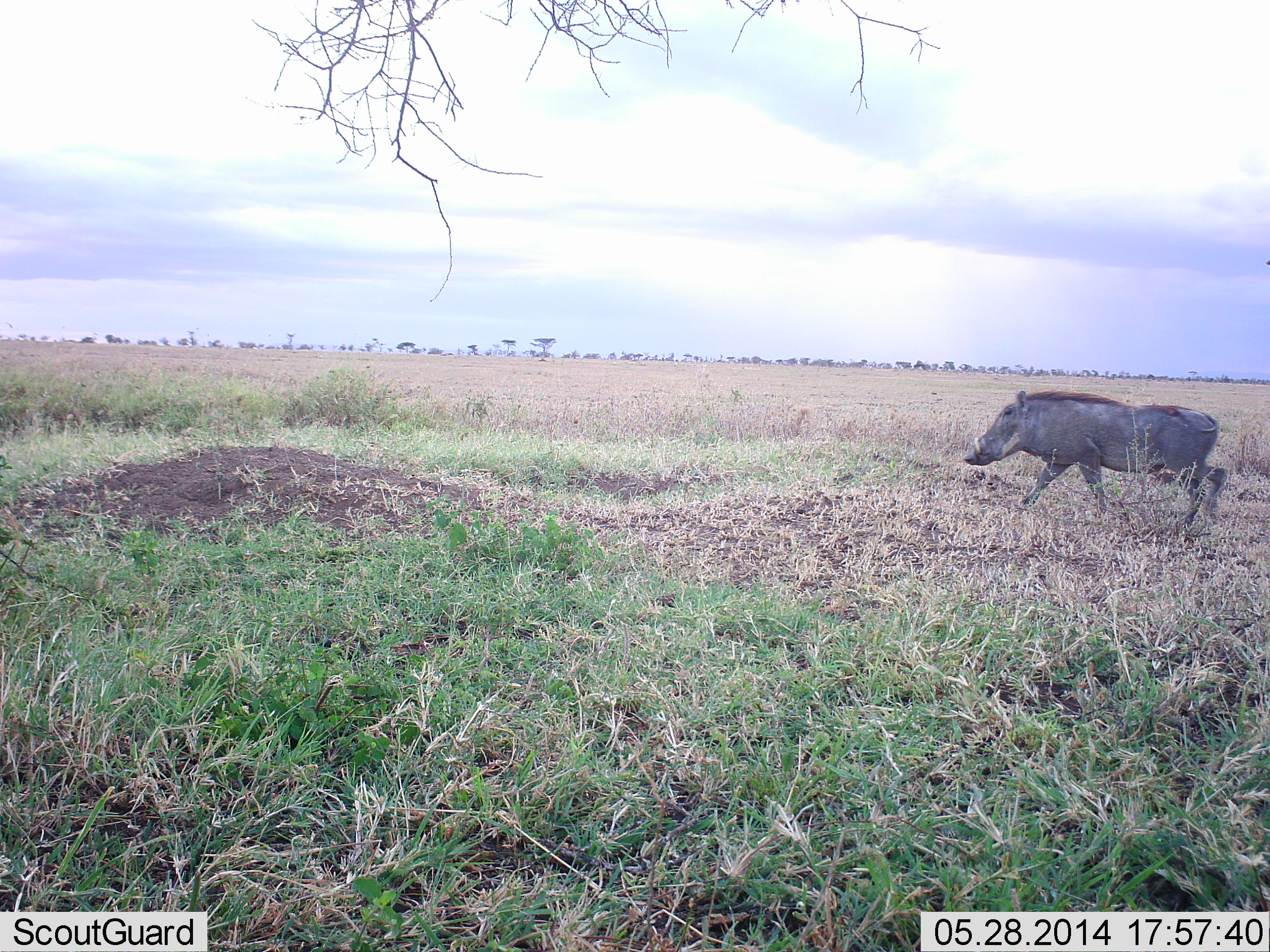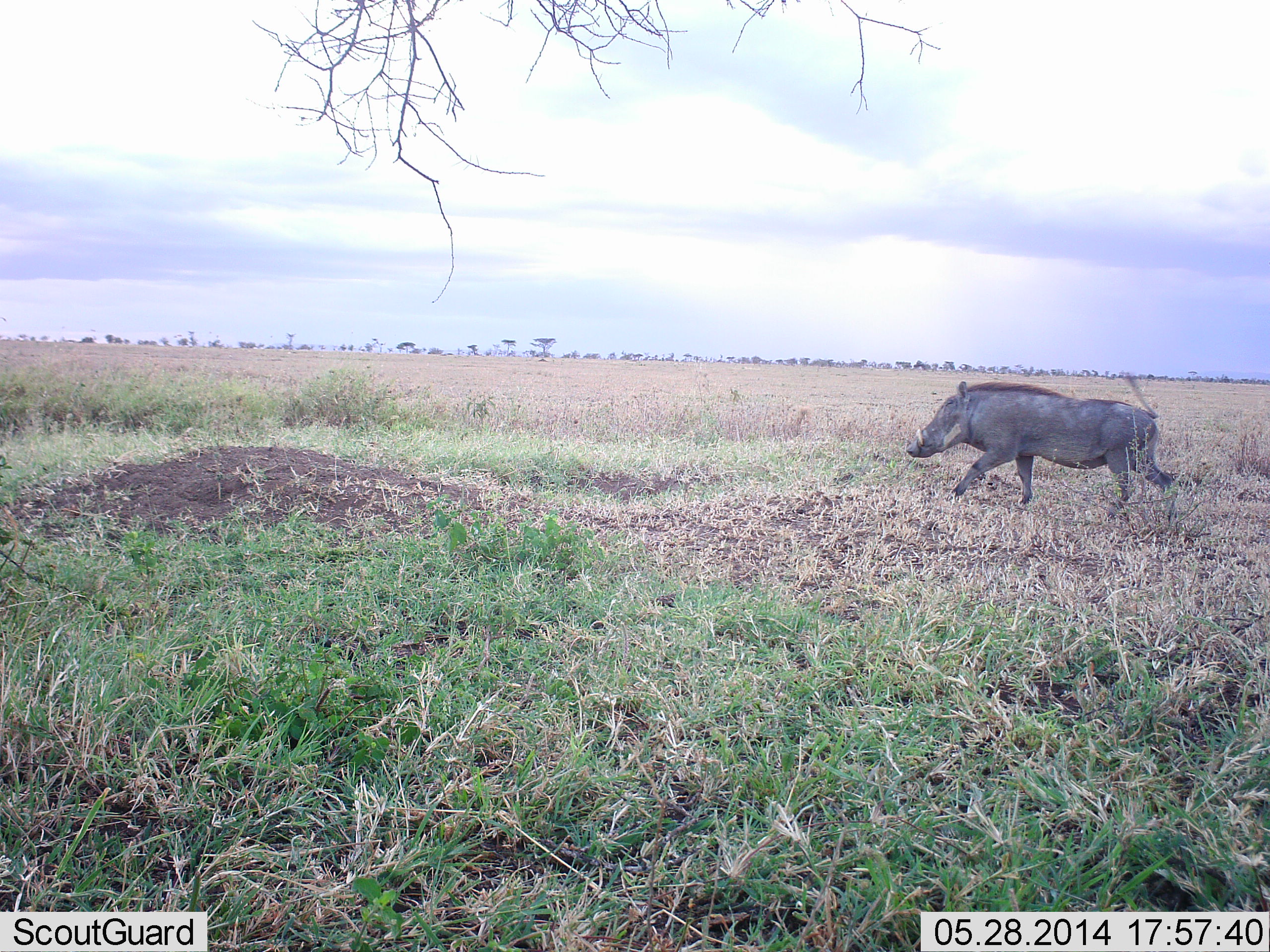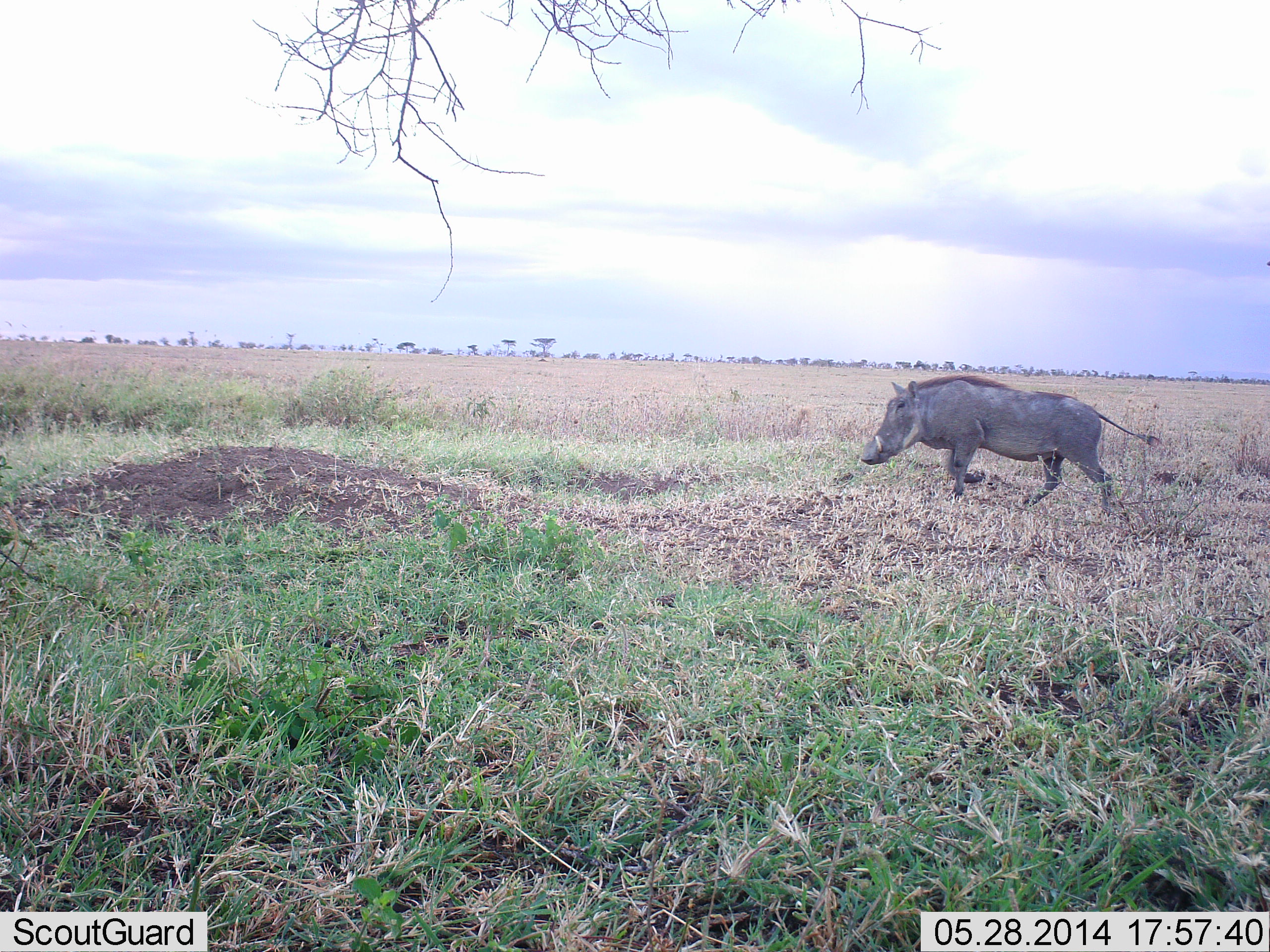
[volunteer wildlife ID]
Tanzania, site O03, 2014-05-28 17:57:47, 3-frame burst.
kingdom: Animalia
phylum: Chordata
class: Mammalia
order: Artiodactyla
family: Suidae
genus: Phacochoerus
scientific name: Phacochoerus africanus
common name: warthog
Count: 1.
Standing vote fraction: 0%.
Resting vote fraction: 0%.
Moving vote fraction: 100%.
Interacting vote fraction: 0%.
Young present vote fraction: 0%.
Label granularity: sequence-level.